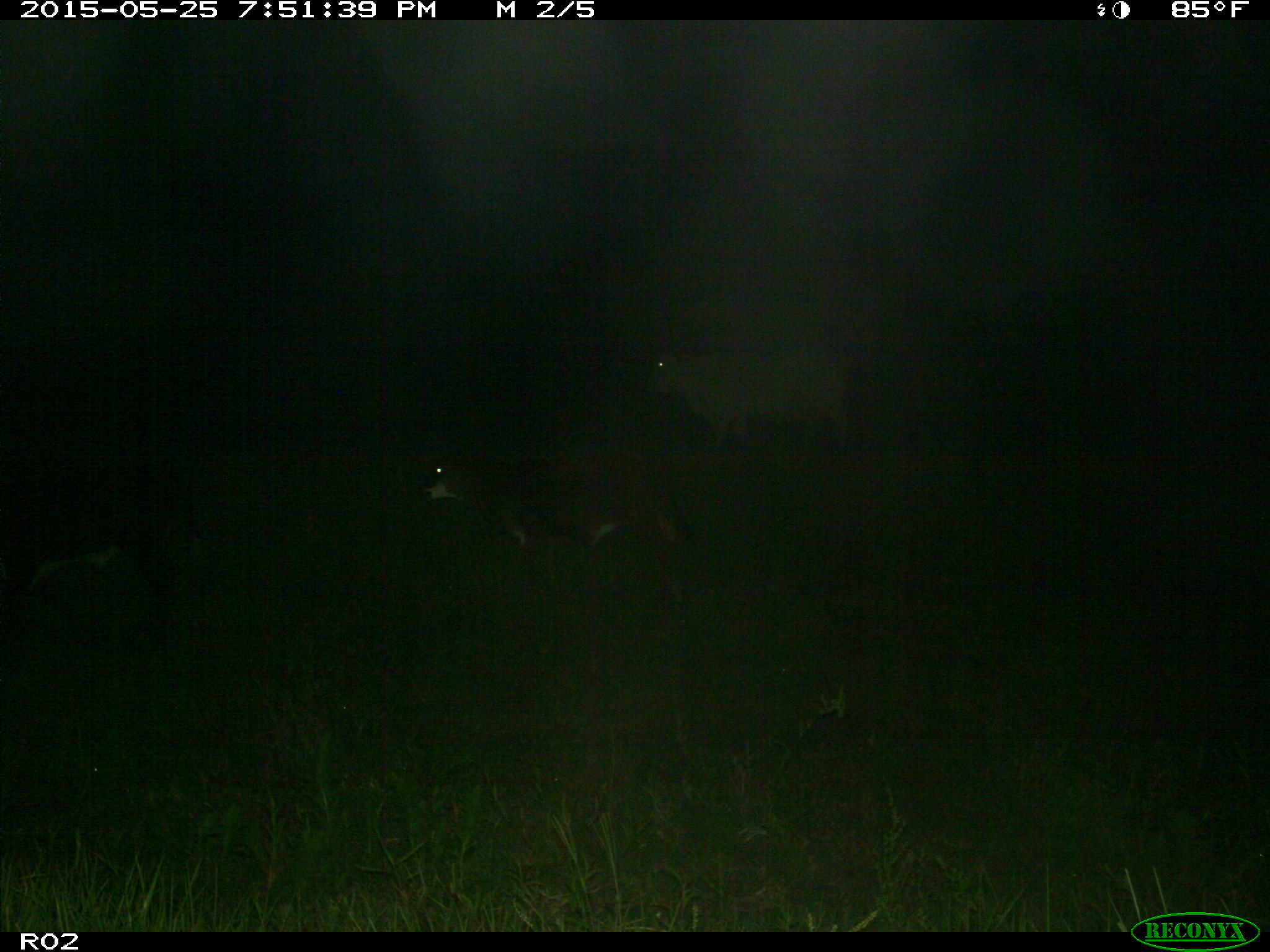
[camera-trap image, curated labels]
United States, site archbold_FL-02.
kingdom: Animalia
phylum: Chordata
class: Mammalia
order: Artiodactyla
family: Bovidae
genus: Bos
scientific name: Bos taurus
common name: domestic cow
Bos taurus (domestic cow).